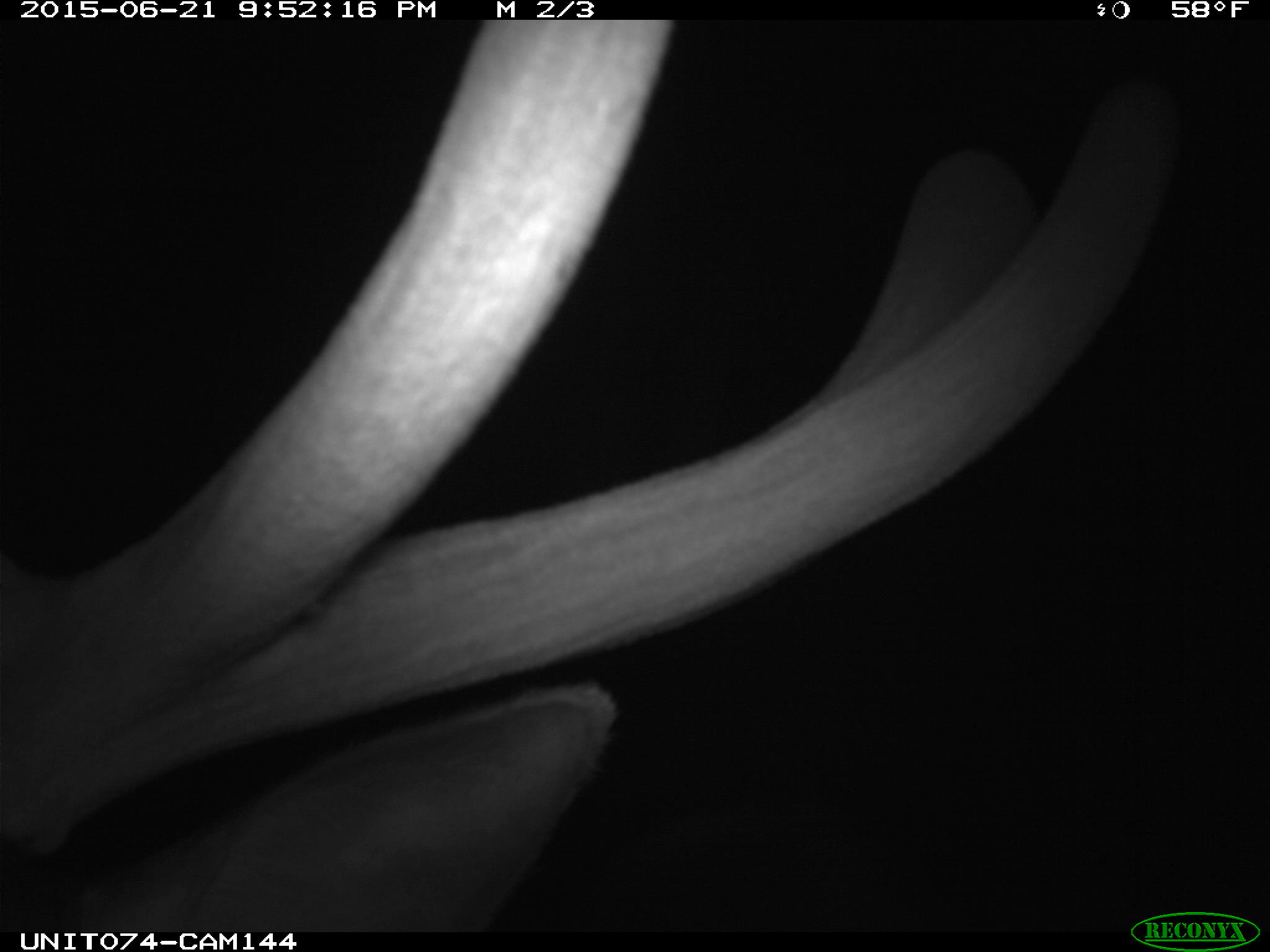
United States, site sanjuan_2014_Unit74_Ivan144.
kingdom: Animalia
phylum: Chordata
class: Mammalia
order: Artiodactyla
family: Cervidae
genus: Cervus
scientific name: Cervus elaphus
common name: red deer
Cervus elaphus (red deer).